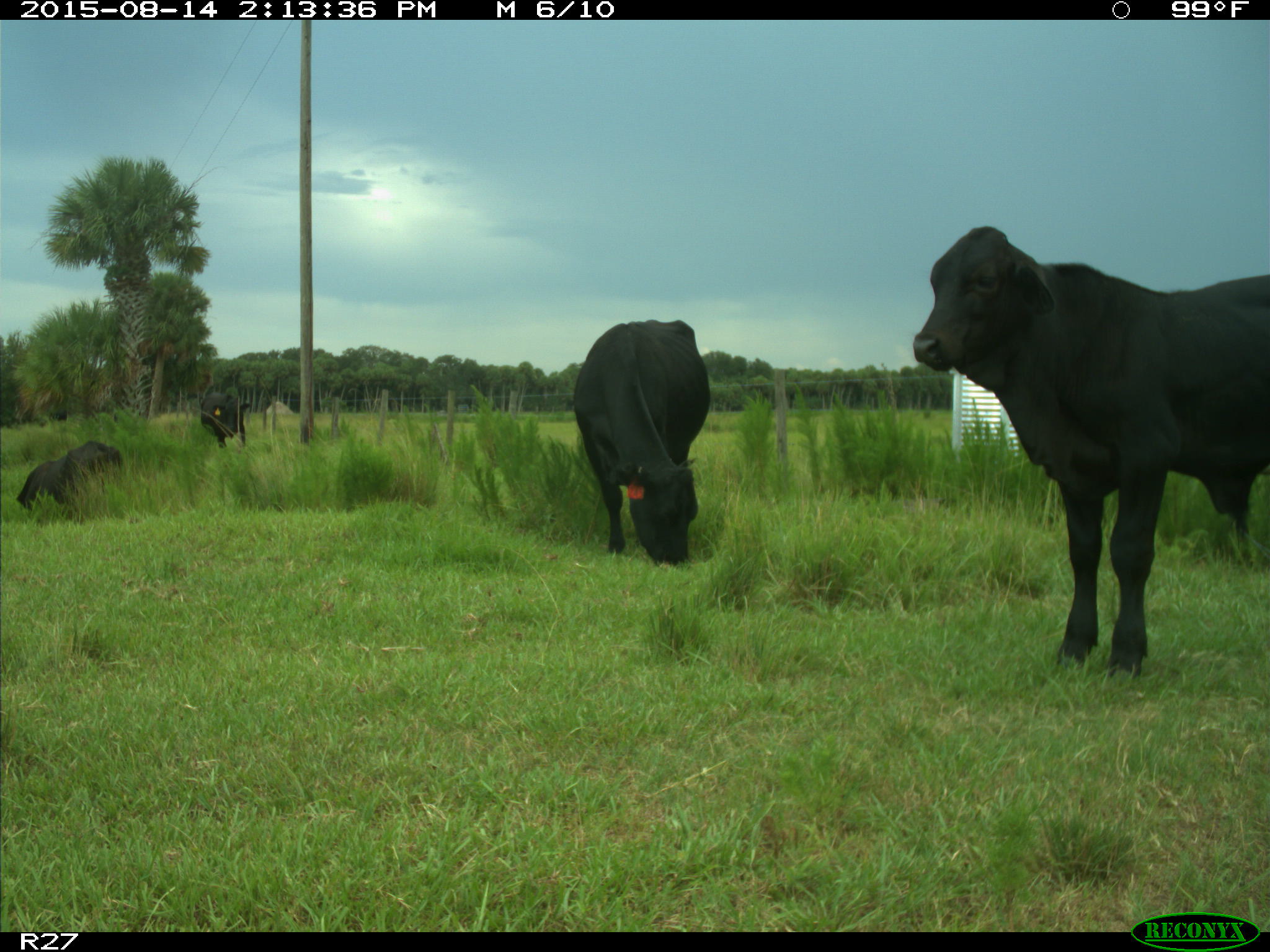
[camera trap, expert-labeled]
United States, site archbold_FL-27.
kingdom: Animalia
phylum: Chordata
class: Mammalia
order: Artiodactyla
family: Bovidae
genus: Bos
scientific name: Bos taurus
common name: domestic cow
Bos taurus (domestic cow).